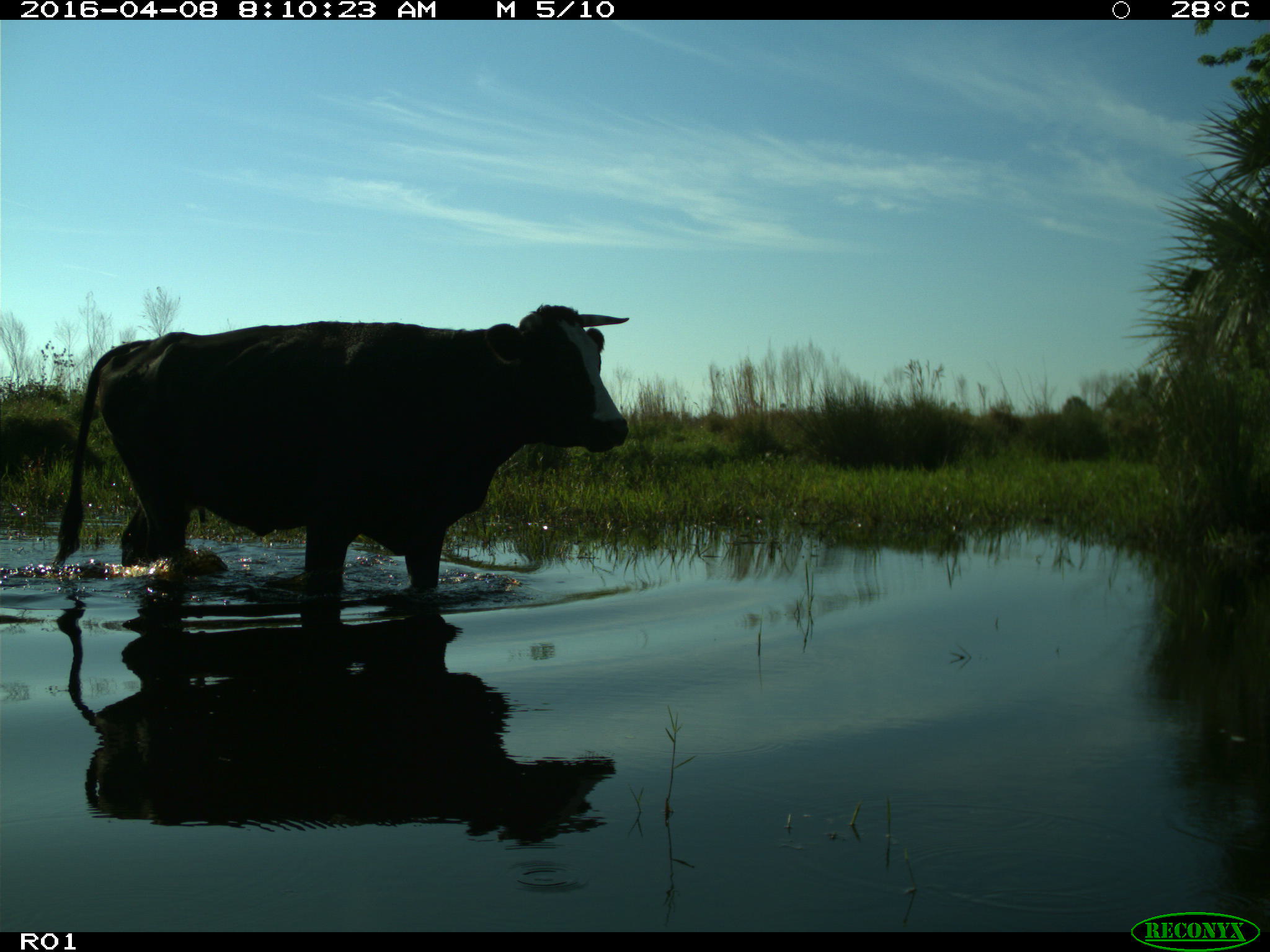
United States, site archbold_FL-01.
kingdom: Animalia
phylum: Chordata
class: Mammalia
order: Artiodactyla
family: Bovidae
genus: Bos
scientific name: Bos taurus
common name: domestic cow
Bos taurus (domestic cow).